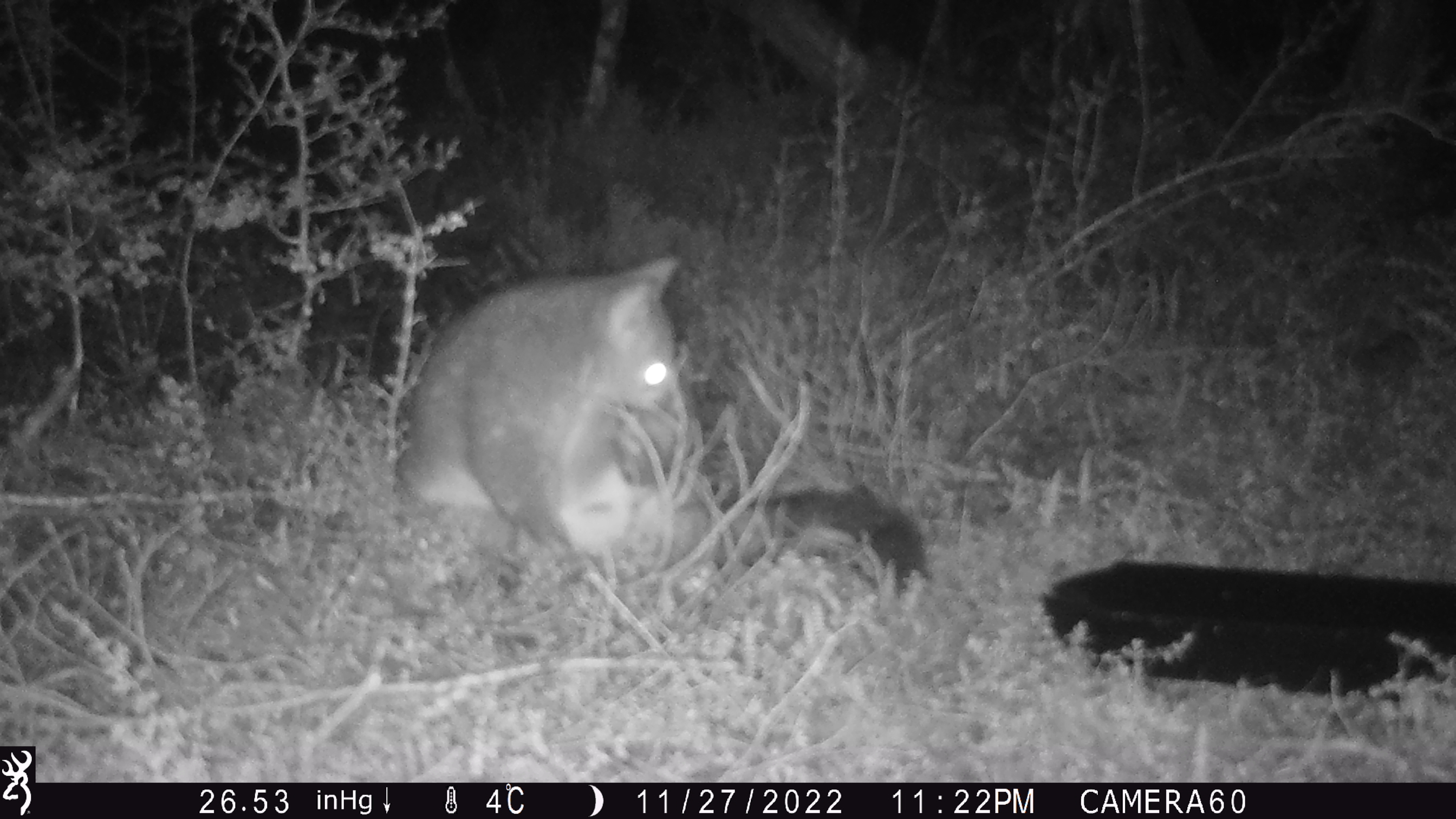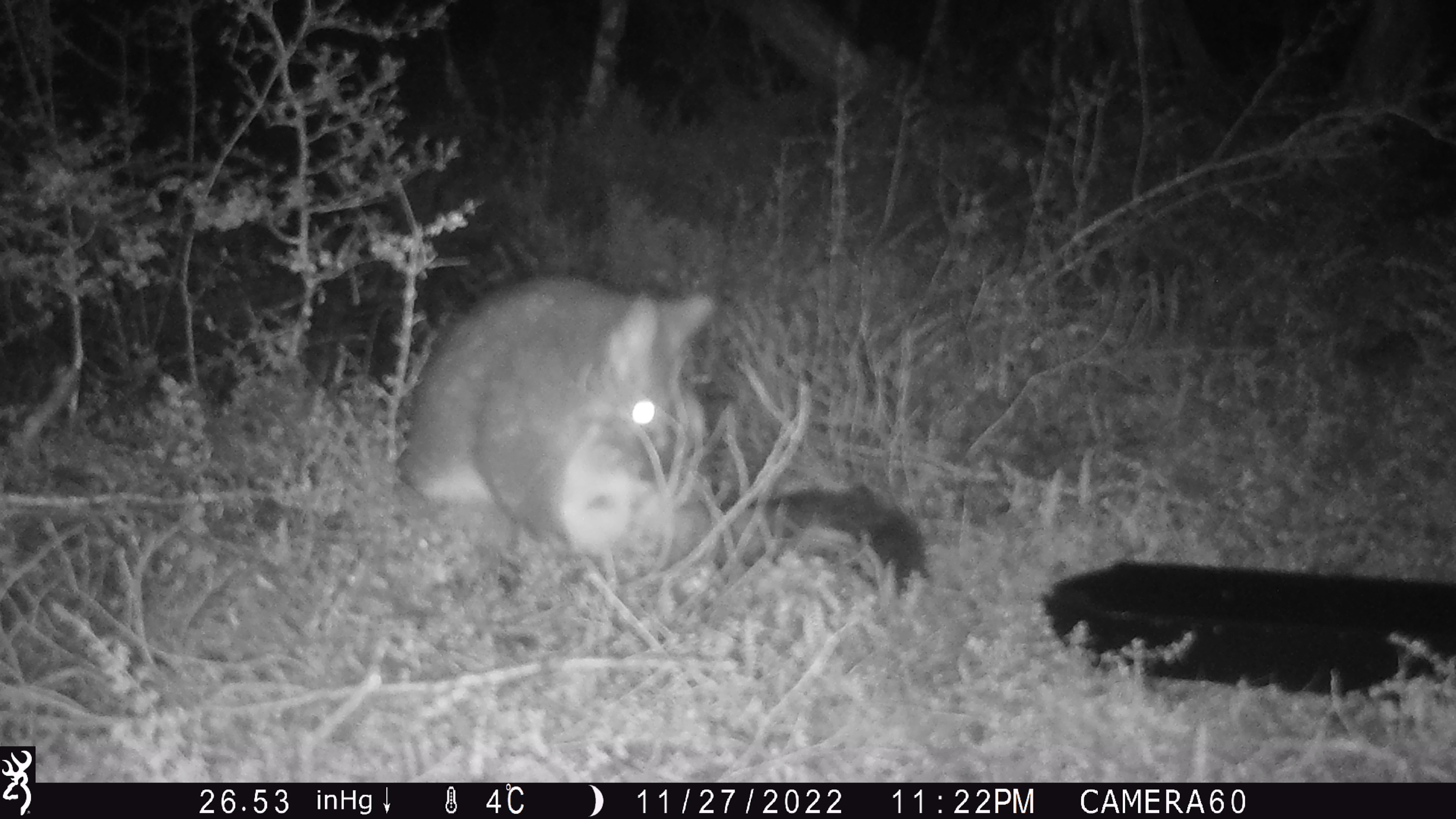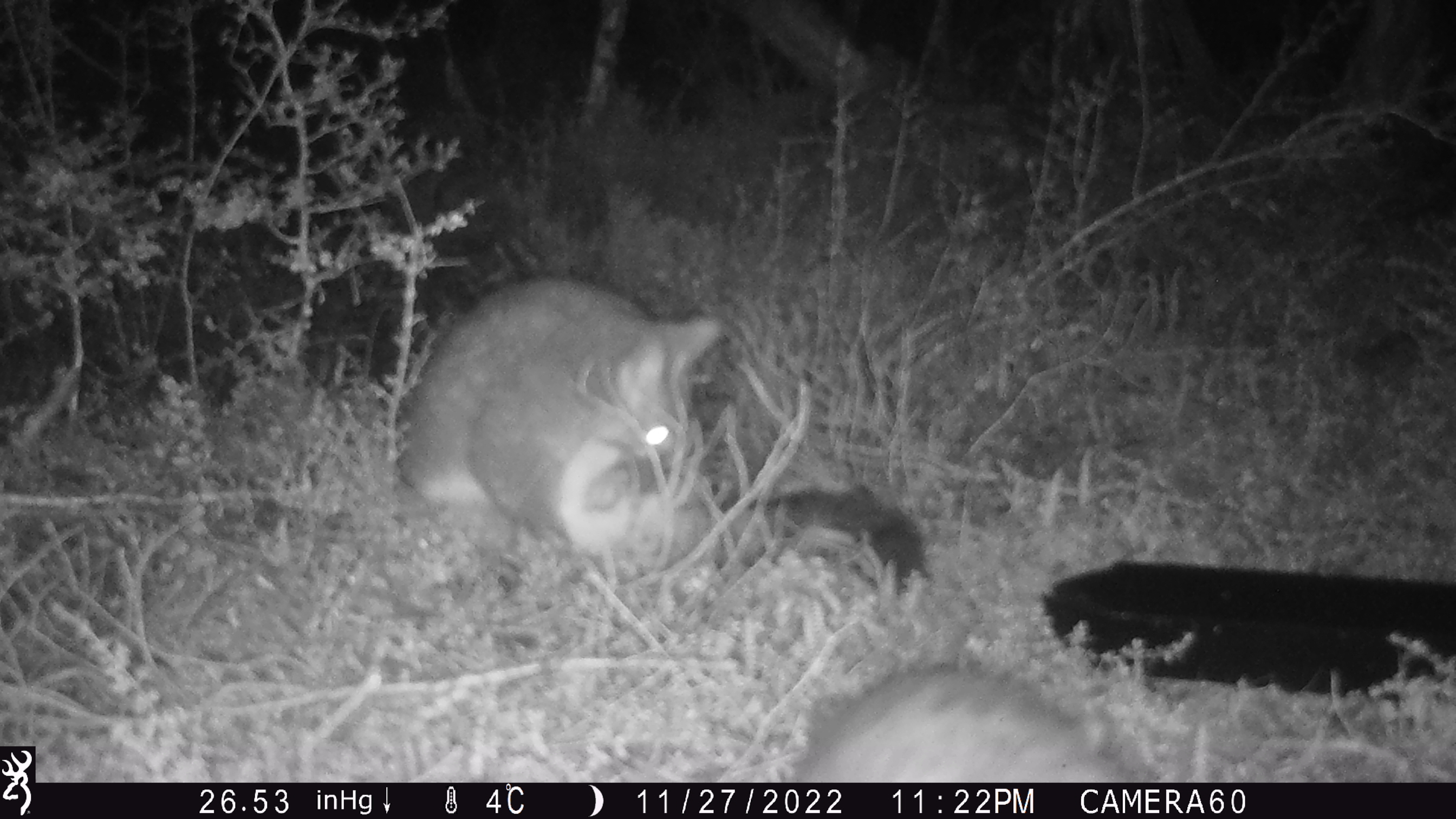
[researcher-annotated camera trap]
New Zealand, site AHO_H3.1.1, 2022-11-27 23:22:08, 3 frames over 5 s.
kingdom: Animalia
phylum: Chordata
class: Mammalia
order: Diprotodontia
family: Phalangeridae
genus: Trichosurus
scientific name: Trichosurus vulpecula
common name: common brushtail possum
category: possum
Possum (common brushtail possum) (Trichosurus vulpecula).